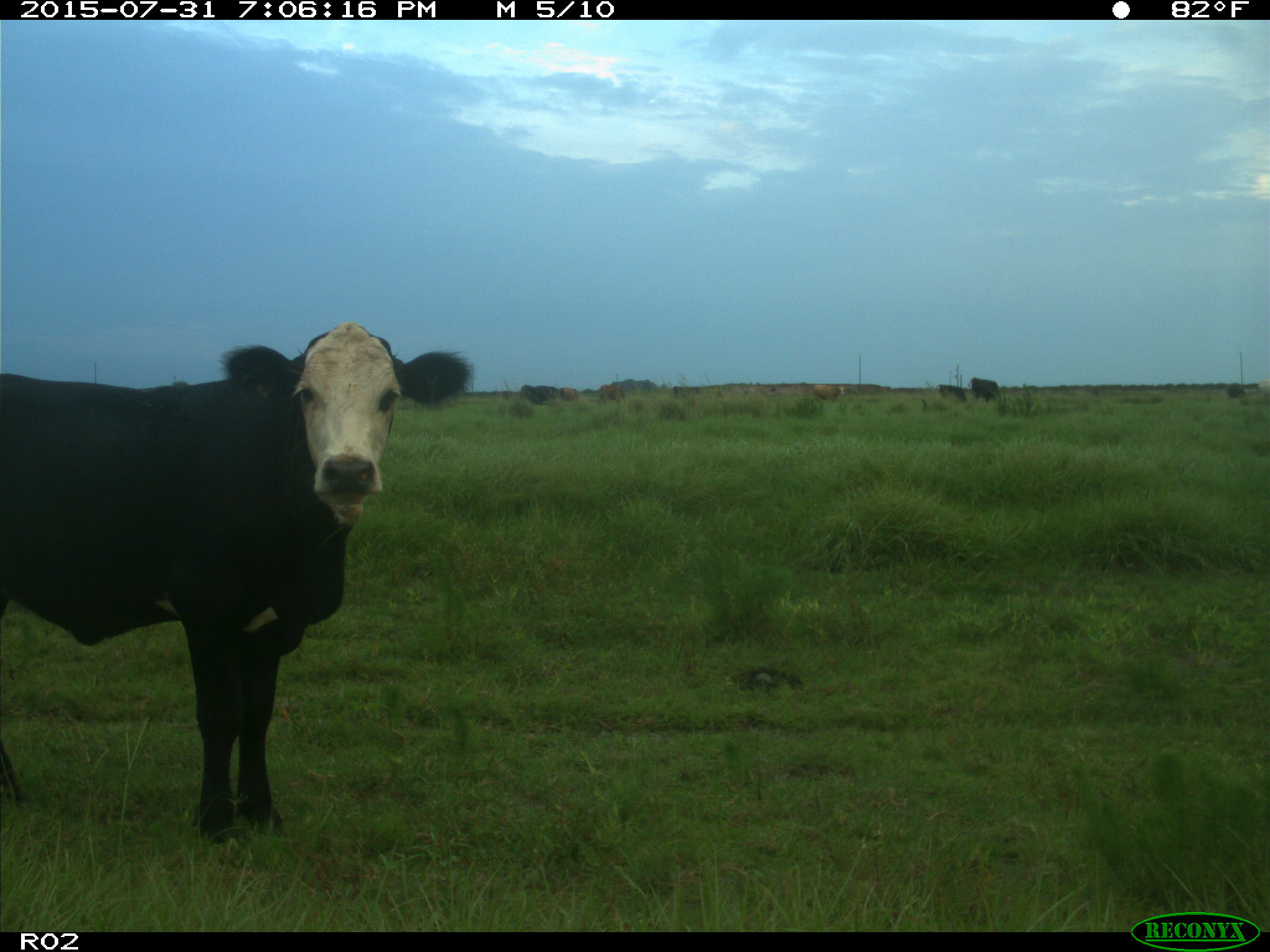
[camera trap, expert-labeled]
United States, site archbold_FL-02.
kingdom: Animalia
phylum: Chordata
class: Mammalia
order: Artiodactyla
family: Bovidae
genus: Bos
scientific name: Bos taurus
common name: domestic cow